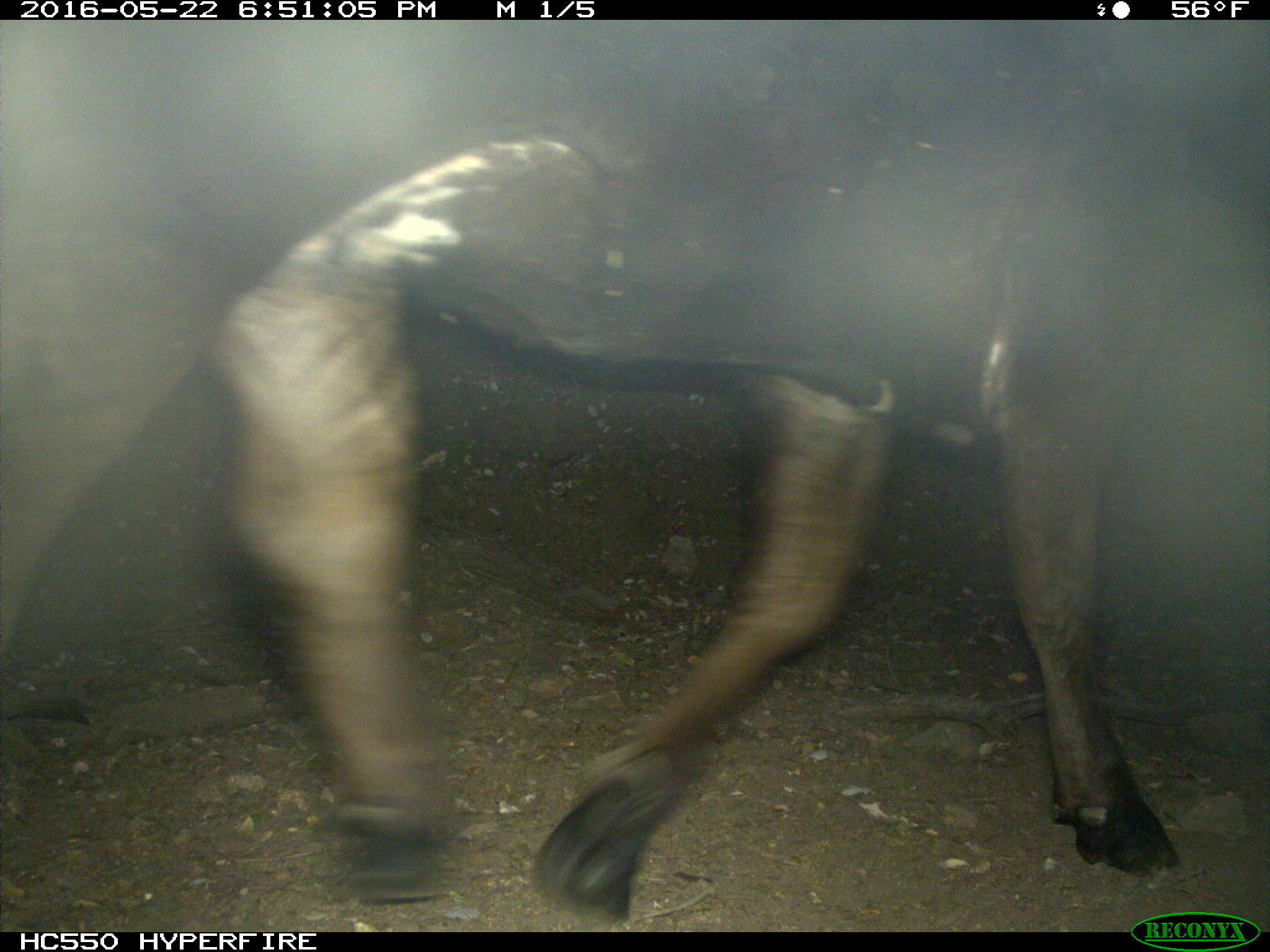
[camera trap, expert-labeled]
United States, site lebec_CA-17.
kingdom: Animalia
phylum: Chordata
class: Mammalia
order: Artiodactyla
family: Bovidae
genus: Bos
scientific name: Bos taurus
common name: domestic cow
Bos taurus (domestic cow).